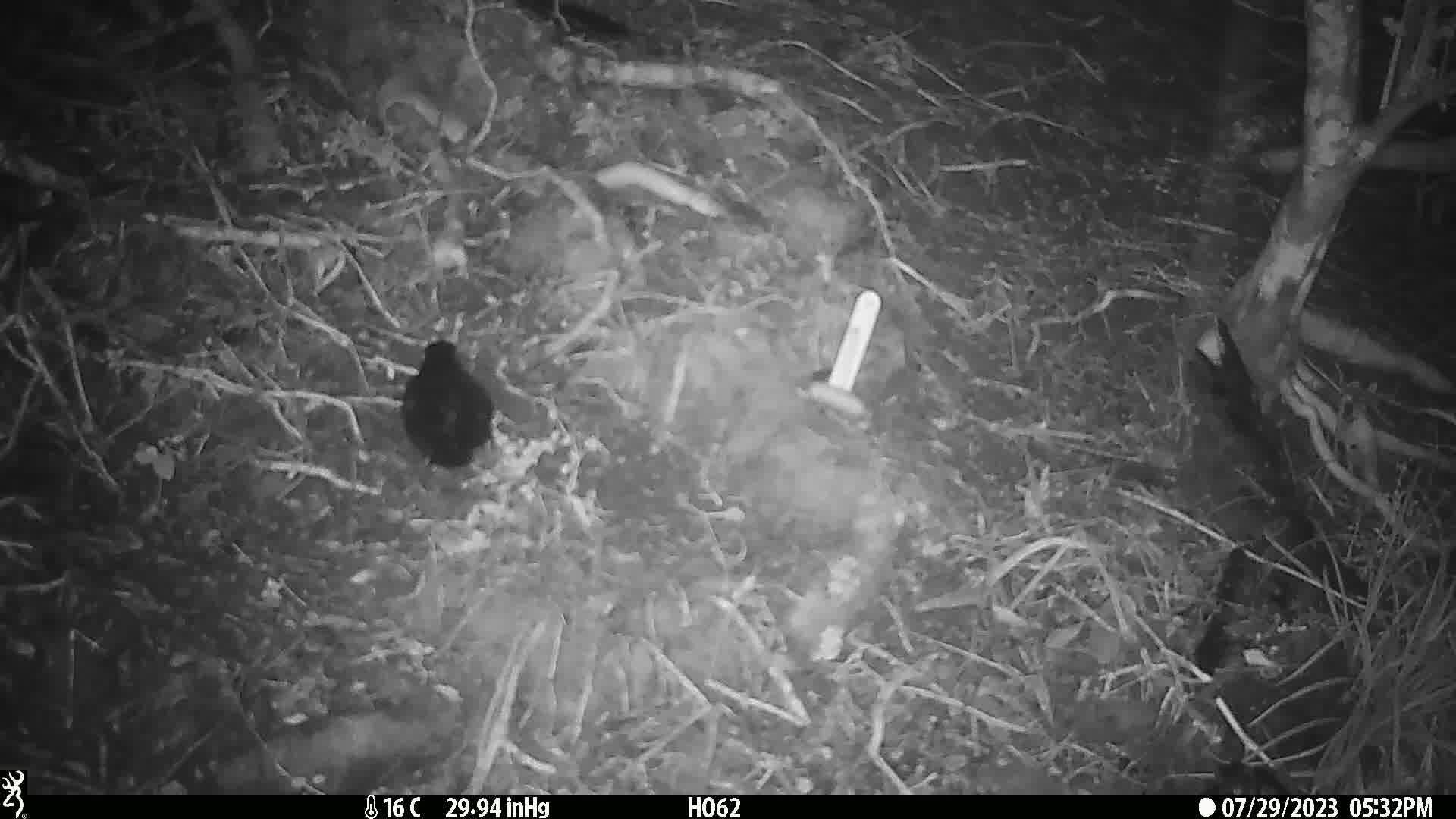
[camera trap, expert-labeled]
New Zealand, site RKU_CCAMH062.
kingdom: Animalia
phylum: Chordata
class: Aves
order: Passeriformes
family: Turdidae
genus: Turdus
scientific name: Turdus merula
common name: eurasian blackbird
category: blackbird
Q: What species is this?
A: Blackbird (eurasian blackbird) (Turdus merula).